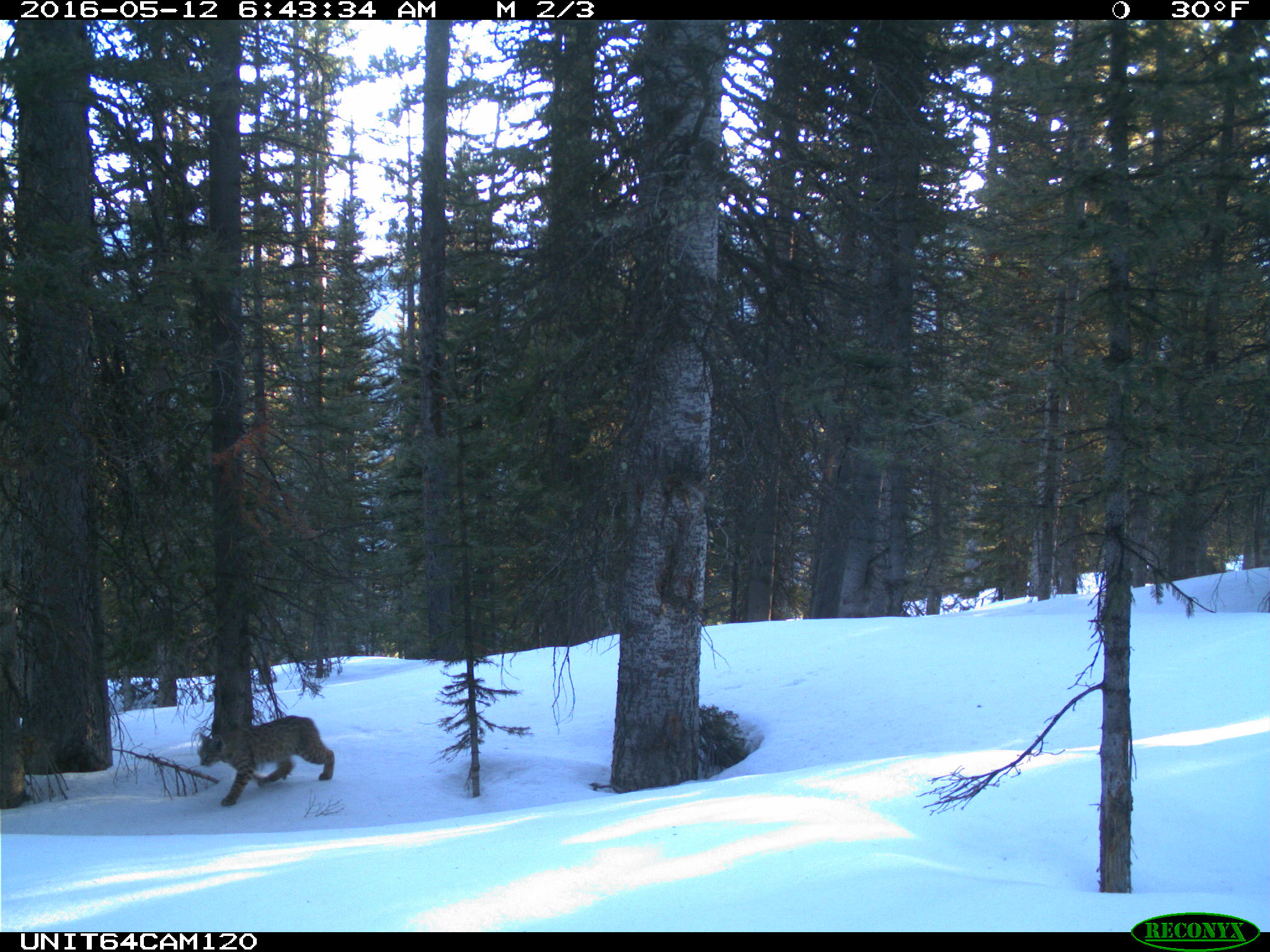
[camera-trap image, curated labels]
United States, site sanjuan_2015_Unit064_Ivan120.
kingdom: Animalia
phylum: Chordata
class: Mammalia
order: Carnivora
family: Felidae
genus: Lynx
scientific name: Lynx rufus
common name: bobcat